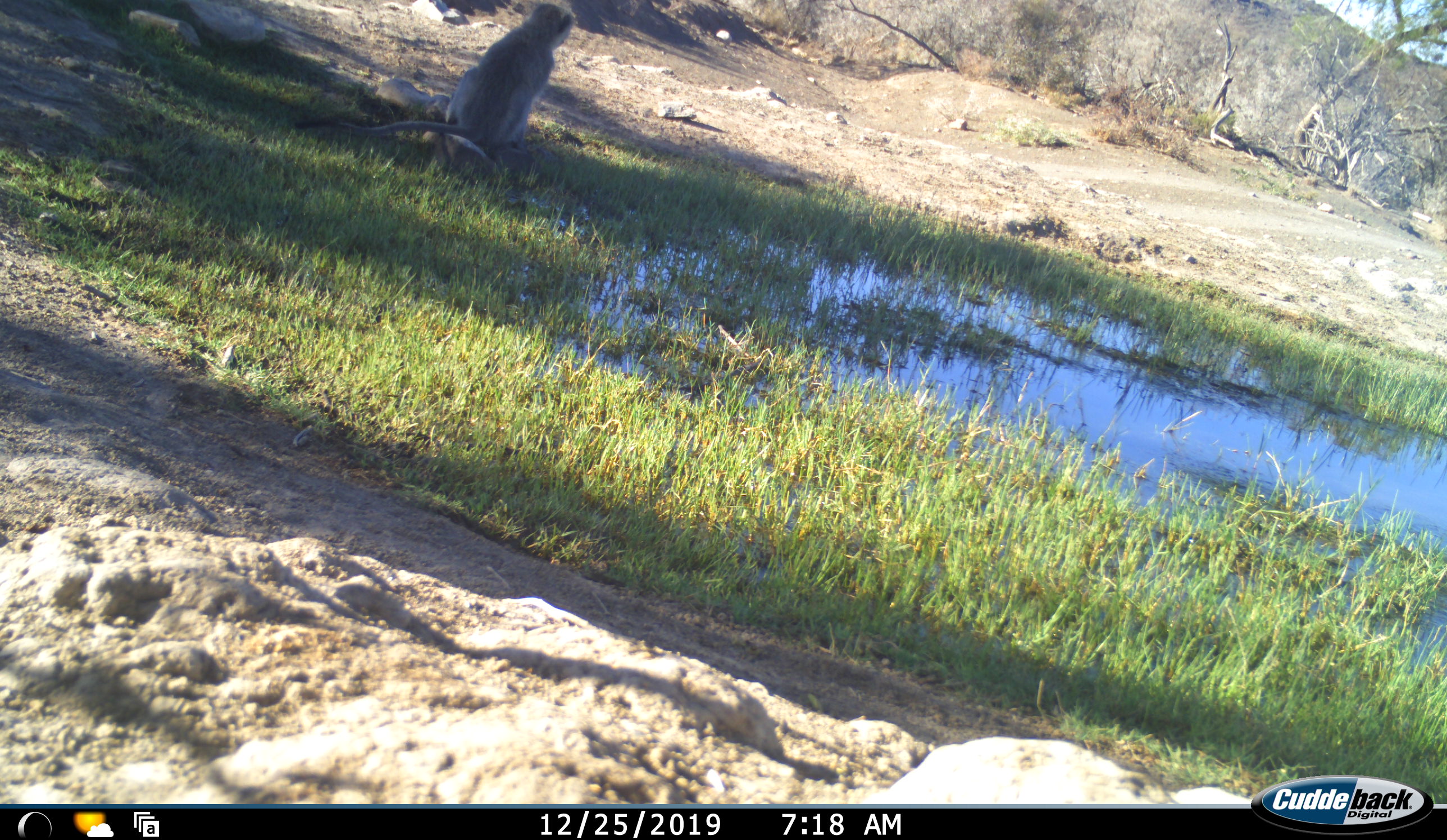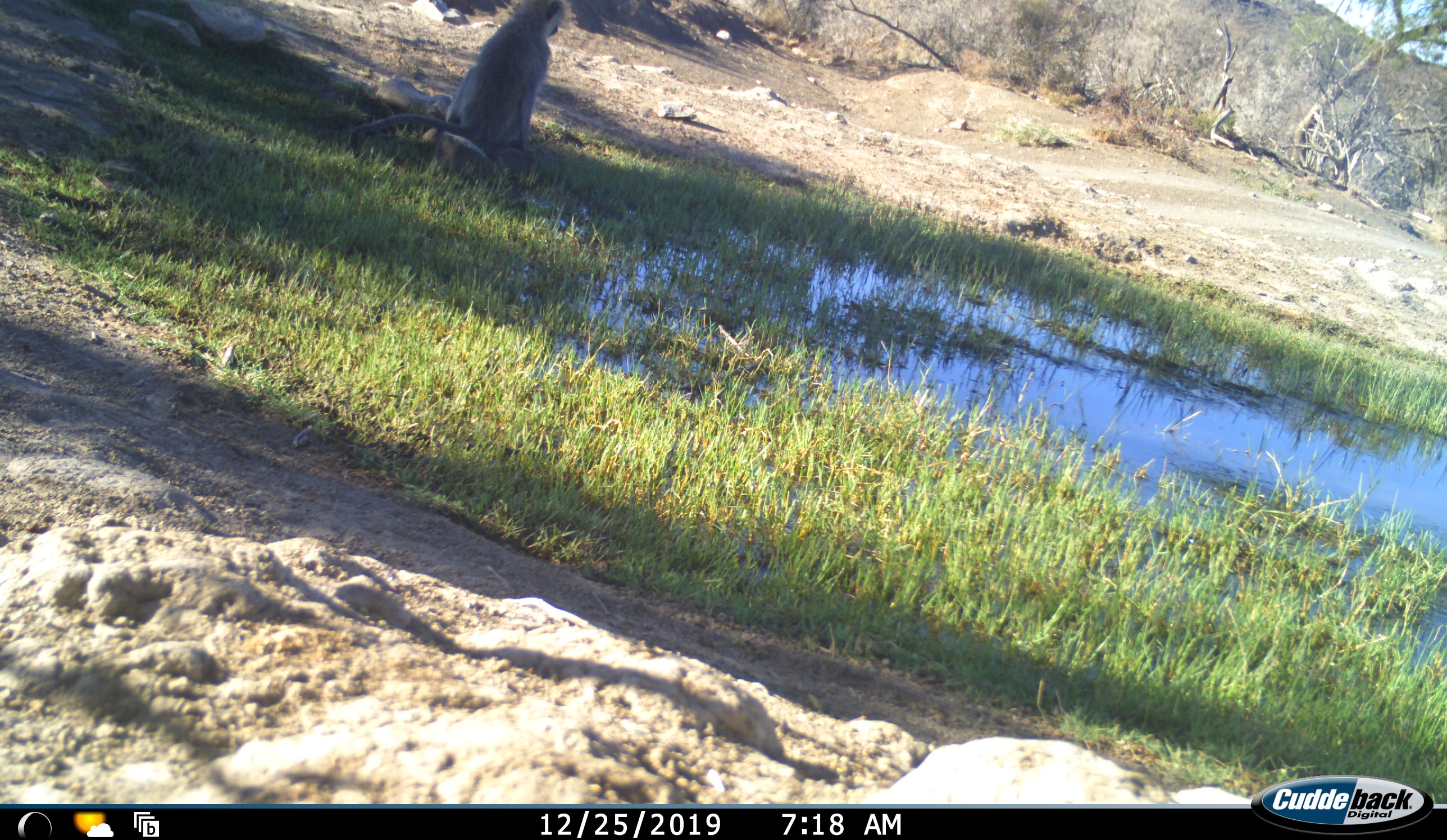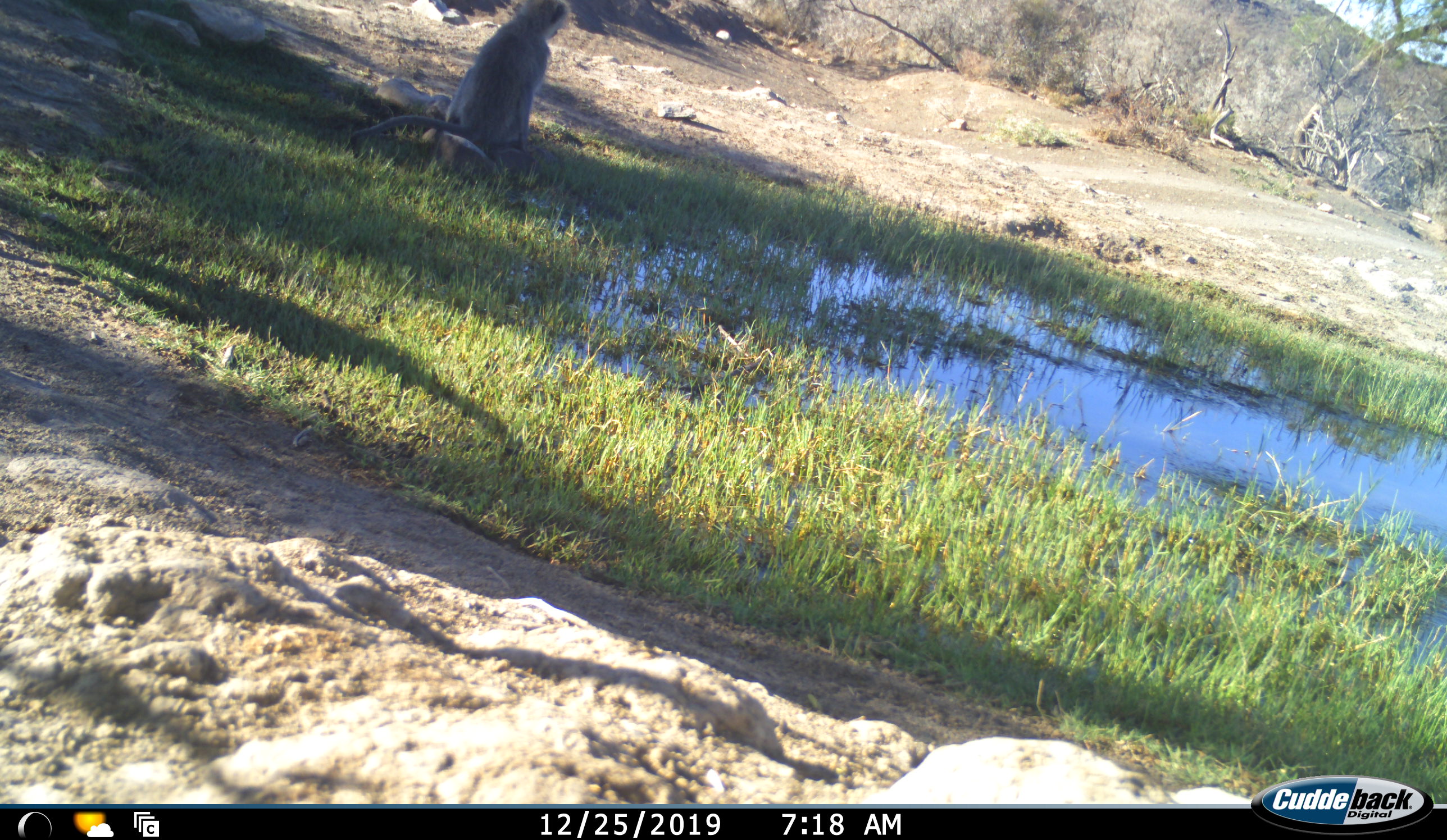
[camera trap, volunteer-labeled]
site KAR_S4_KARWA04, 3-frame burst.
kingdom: Animalia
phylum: Chordata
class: Mammalia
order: Primates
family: Cercopithecidae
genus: Chlorocebus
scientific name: Chlorocebus pygerythrus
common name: vervet monkey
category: monkeyvervet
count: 1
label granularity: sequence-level